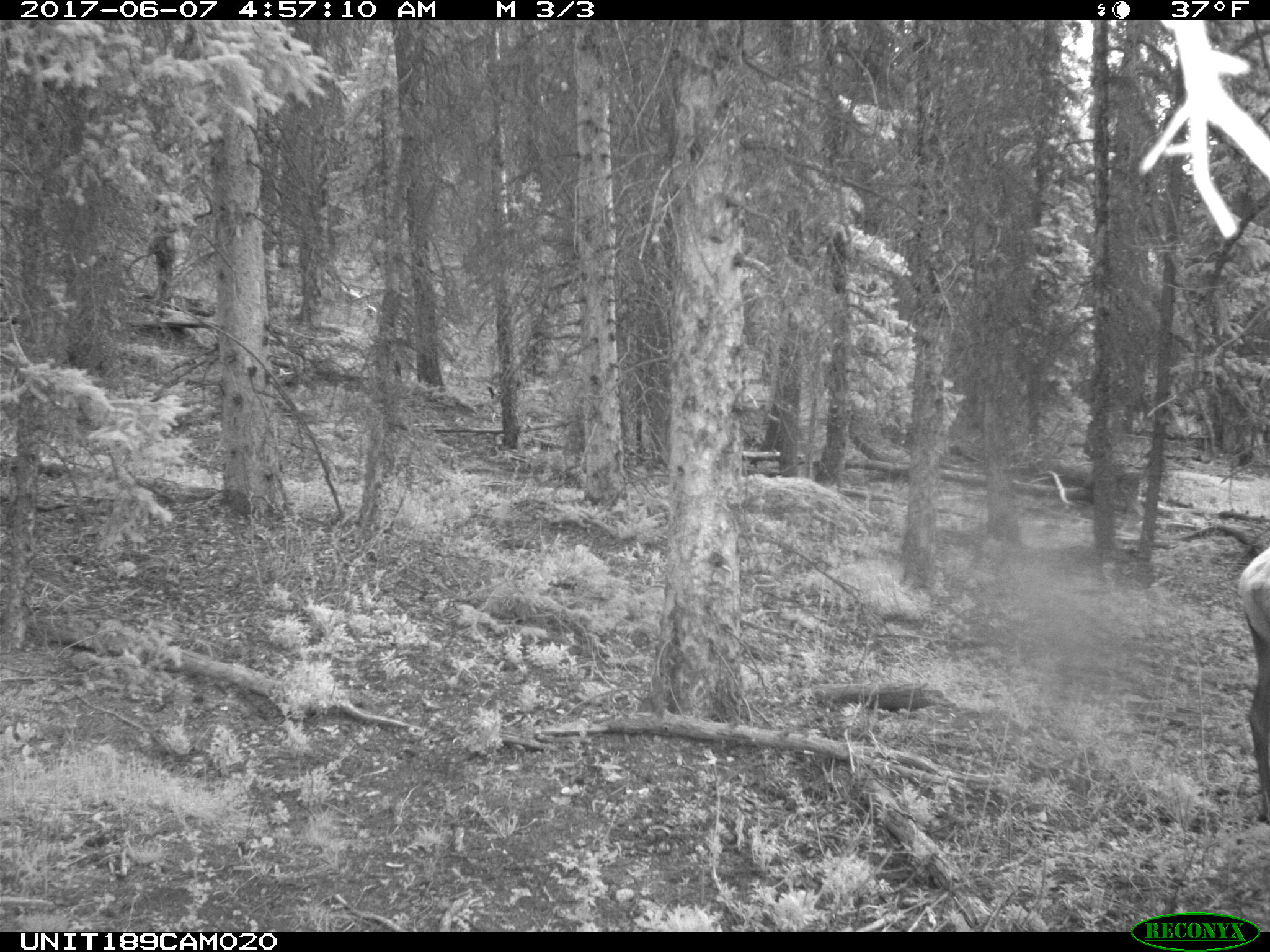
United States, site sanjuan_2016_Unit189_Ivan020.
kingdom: Animalia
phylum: Chordata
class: Mammalia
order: Artiodactyla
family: Cervidae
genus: Cervus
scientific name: Cervus elaphus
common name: red deer